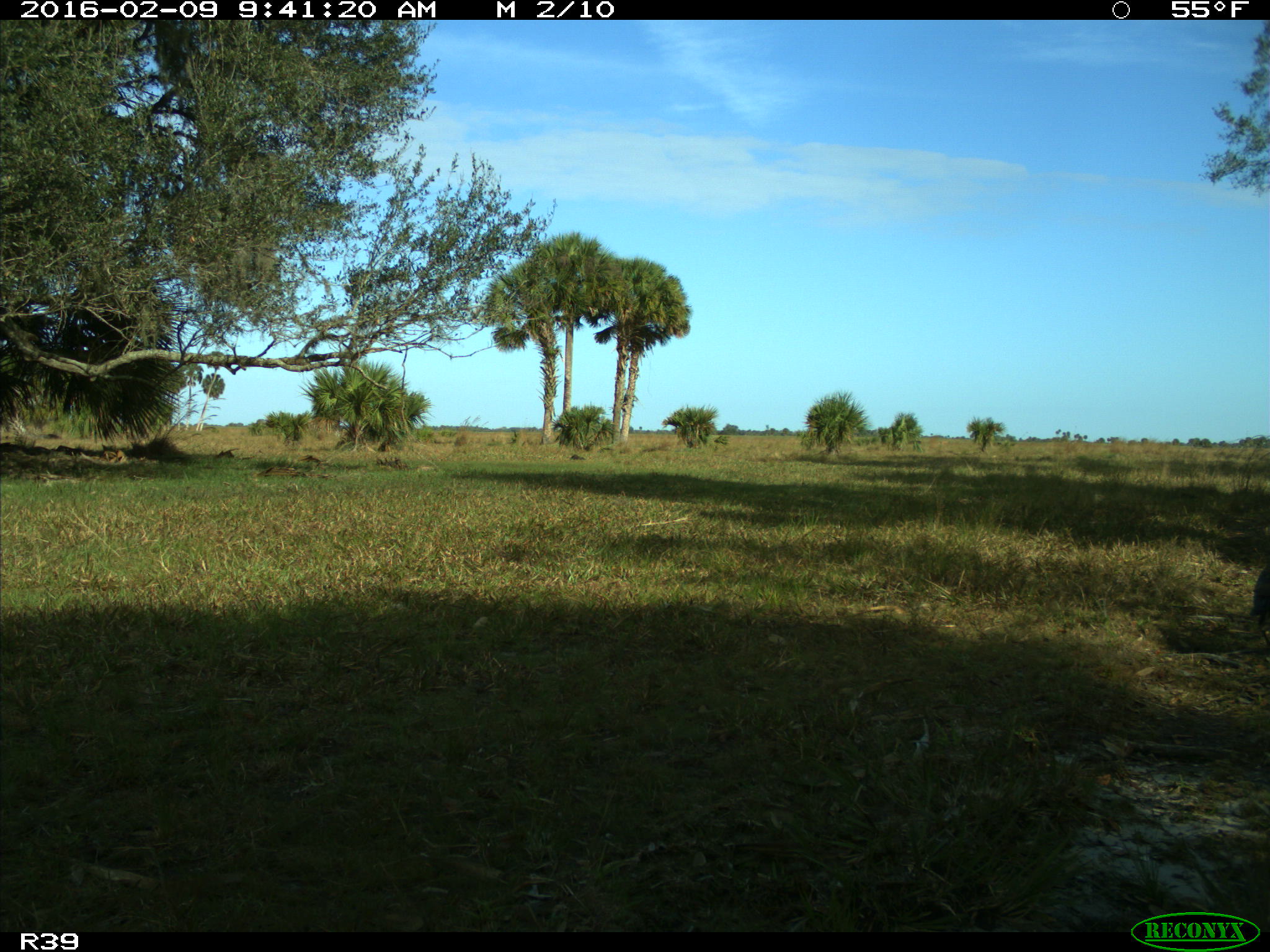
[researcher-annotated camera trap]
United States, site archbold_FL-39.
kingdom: Animalia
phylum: Chordata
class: Aves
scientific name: Aves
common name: birds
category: unidentified bird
Unidentified bird (birds) (Aves).